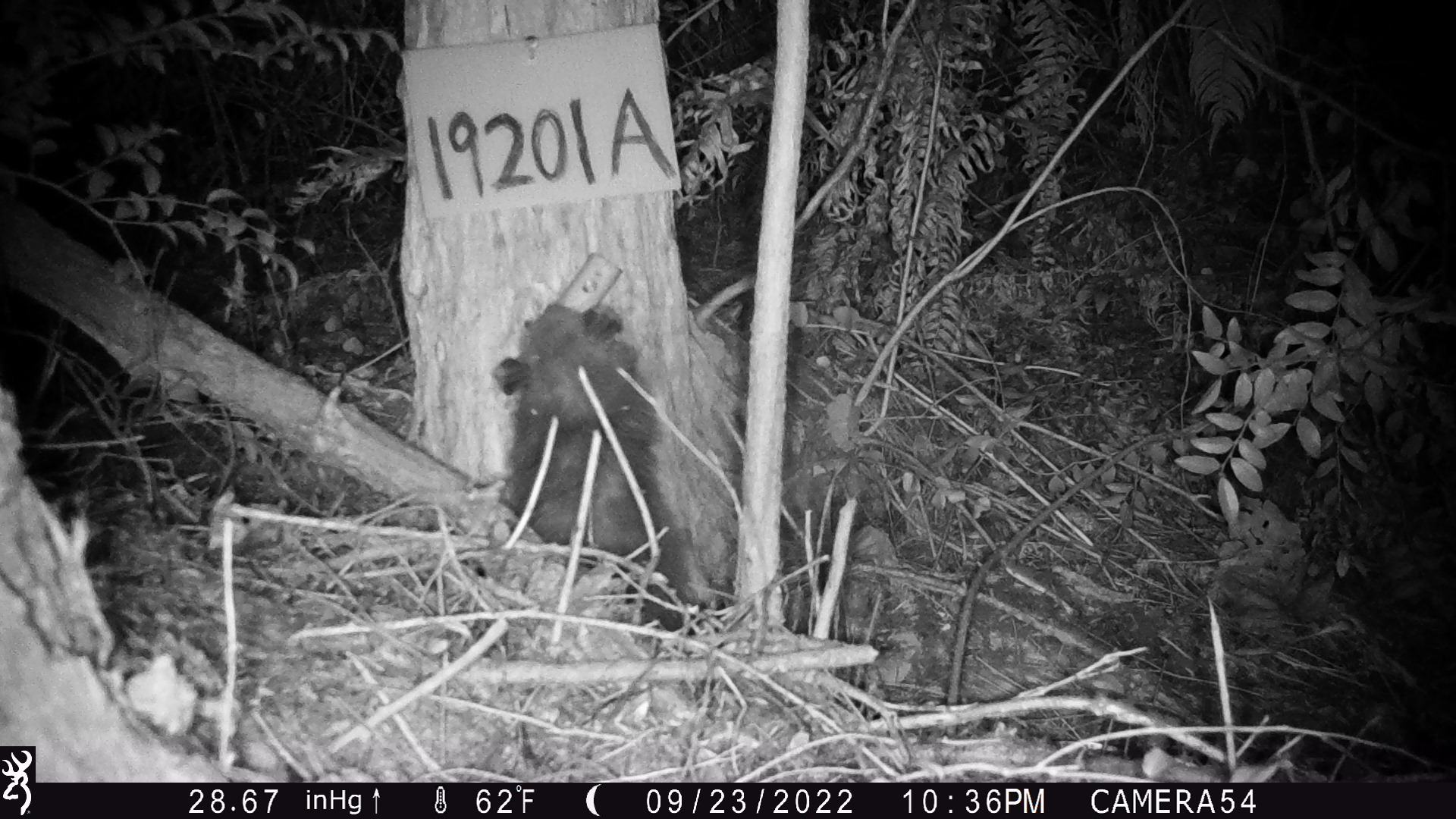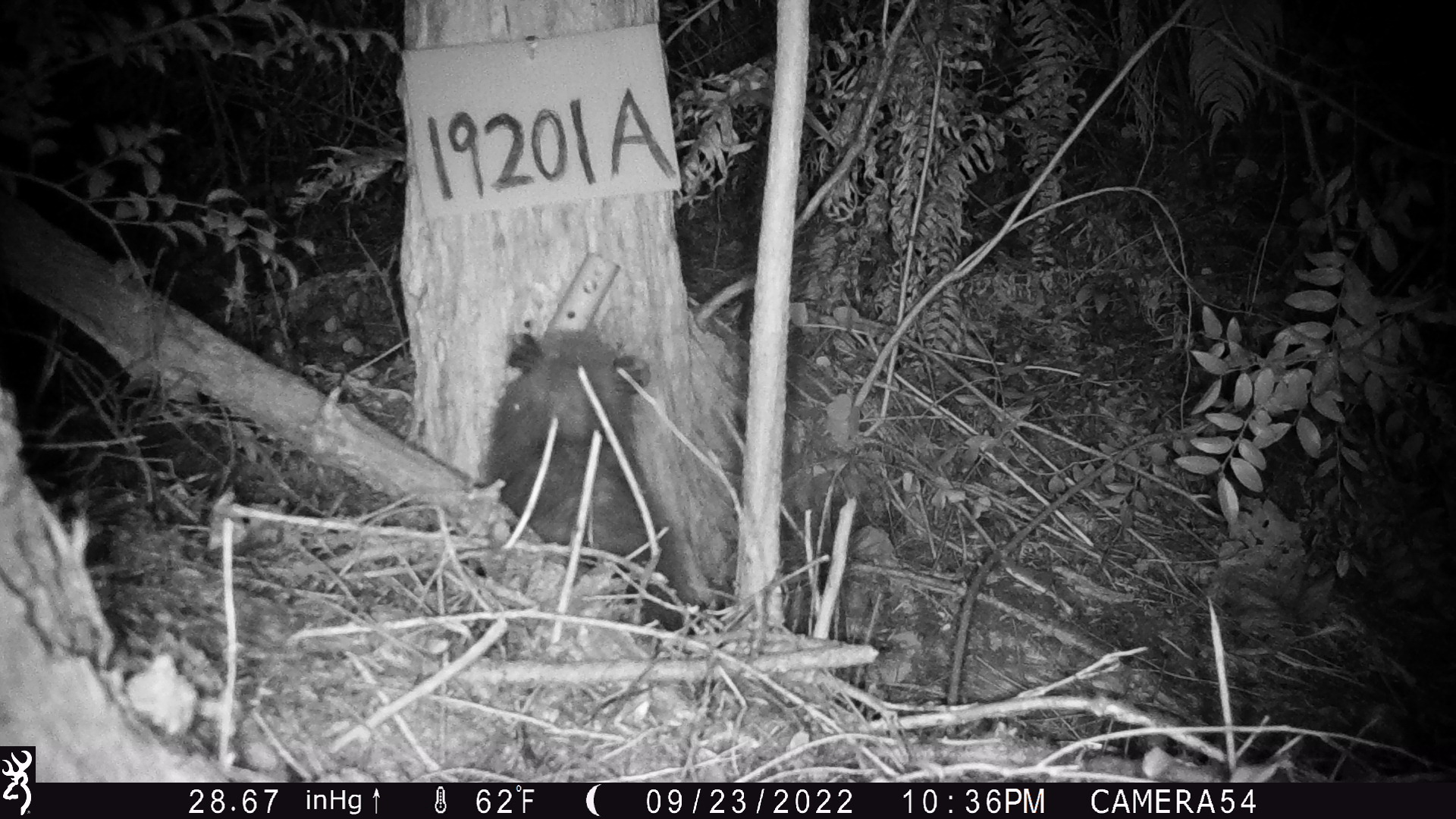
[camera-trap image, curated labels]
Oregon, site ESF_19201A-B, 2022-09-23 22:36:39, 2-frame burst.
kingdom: Animalia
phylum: Chordata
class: Mammalia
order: Didelphimorphia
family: Didelphidae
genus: Didelphis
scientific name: Didelphis virginiana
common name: virginia opossum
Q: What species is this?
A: Virginia opossum (Didelphis virginiana).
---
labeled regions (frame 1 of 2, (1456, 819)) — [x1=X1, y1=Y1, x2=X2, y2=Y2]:
virginia opossum: [x1=445, y1=290, x2=708, y2=646]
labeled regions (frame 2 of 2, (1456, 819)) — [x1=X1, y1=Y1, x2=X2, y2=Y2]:
virginia opossum: [x1=479, y1=238, x2=713, y2=639]